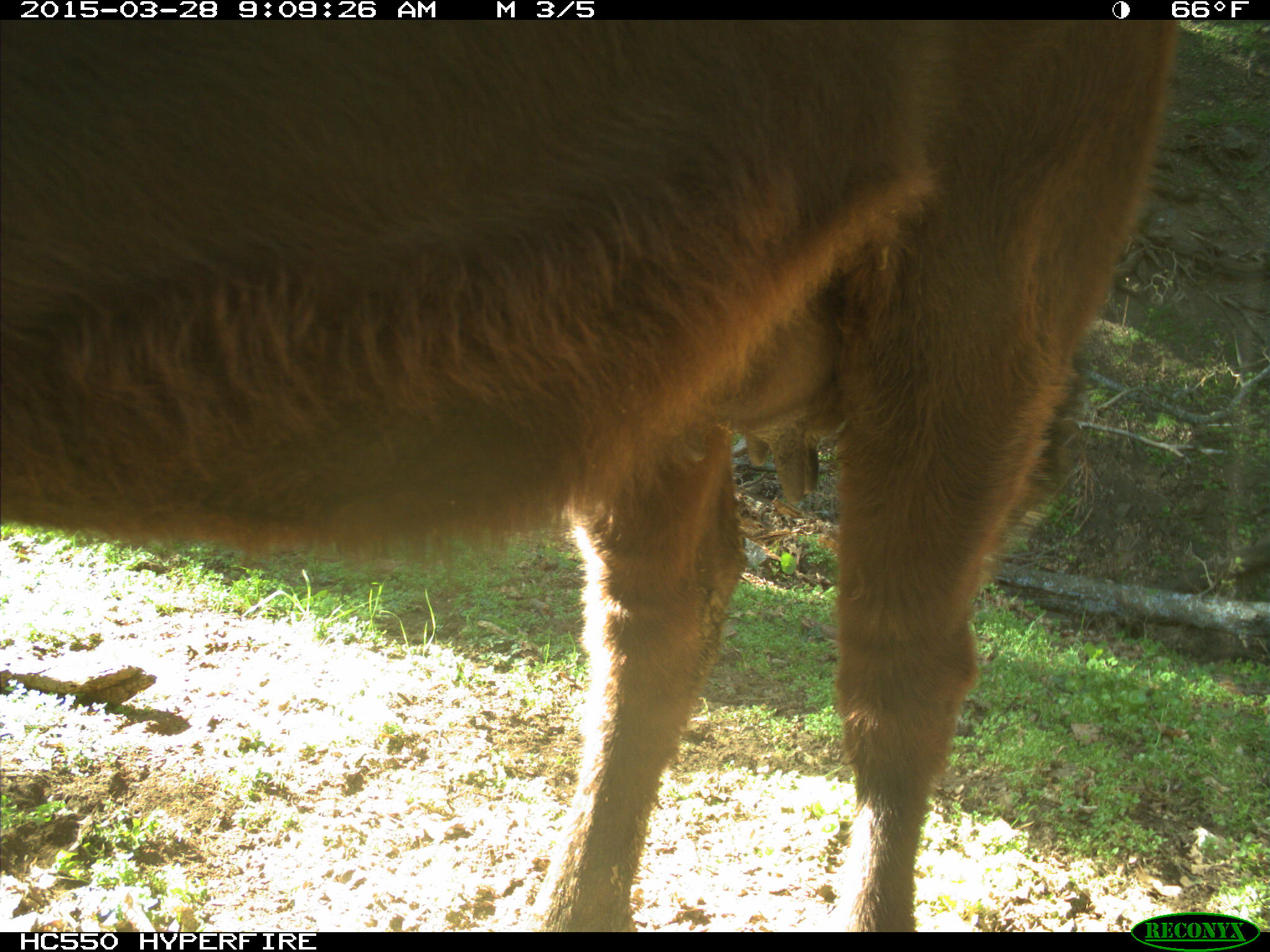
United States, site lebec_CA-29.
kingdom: Animalia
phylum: Chordata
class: Mammalia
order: Artiodactyla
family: Bovidae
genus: Bos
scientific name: Bos taurus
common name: domestic cow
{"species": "Bos taurus (domestic cow)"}